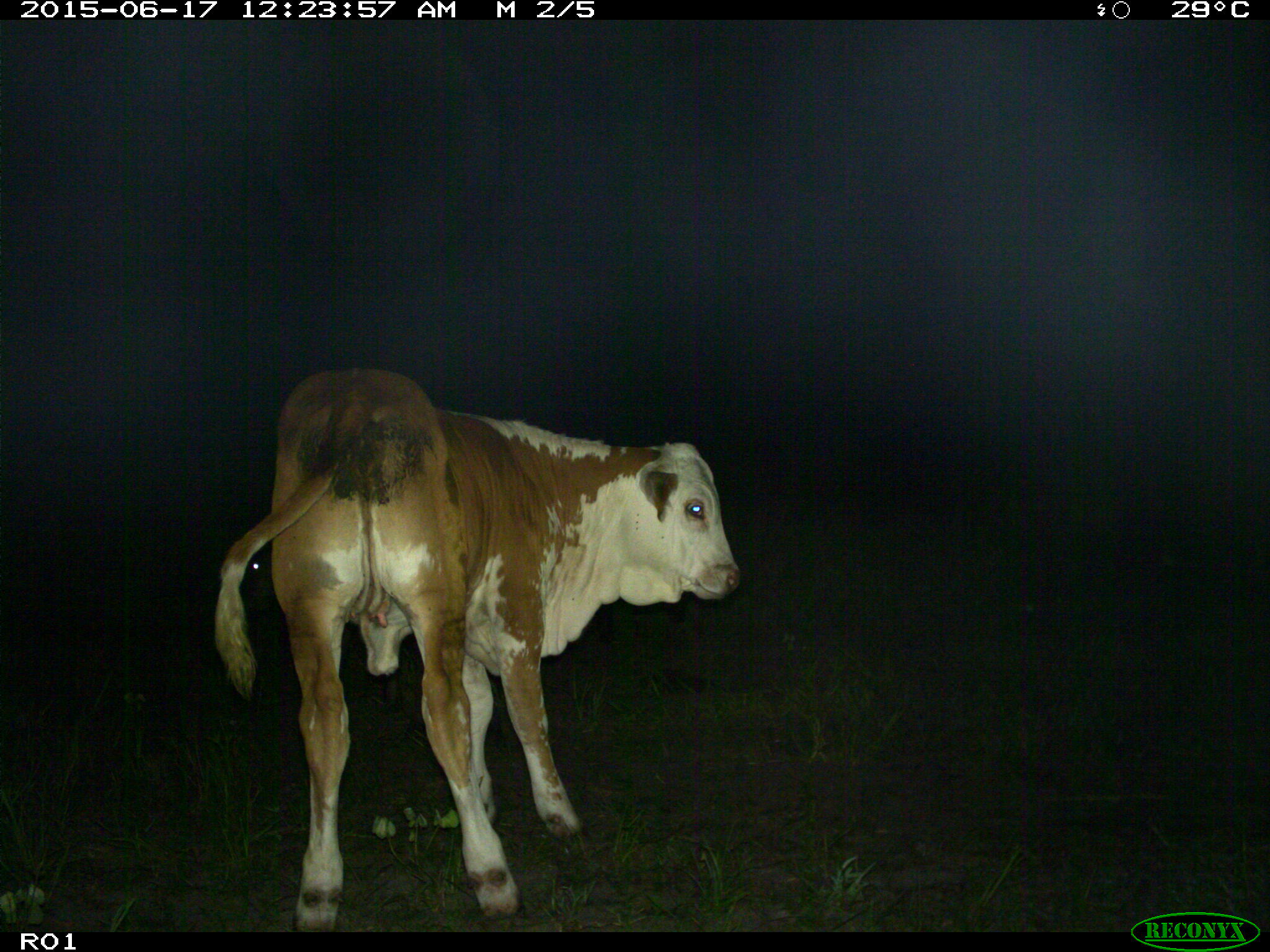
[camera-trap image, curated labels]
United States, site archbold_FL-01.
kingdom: Animalia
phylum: Chordata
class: Mammalia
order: Artiodactyla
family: Bovidae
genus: Bos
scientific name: Bos taurus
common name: domestic cow